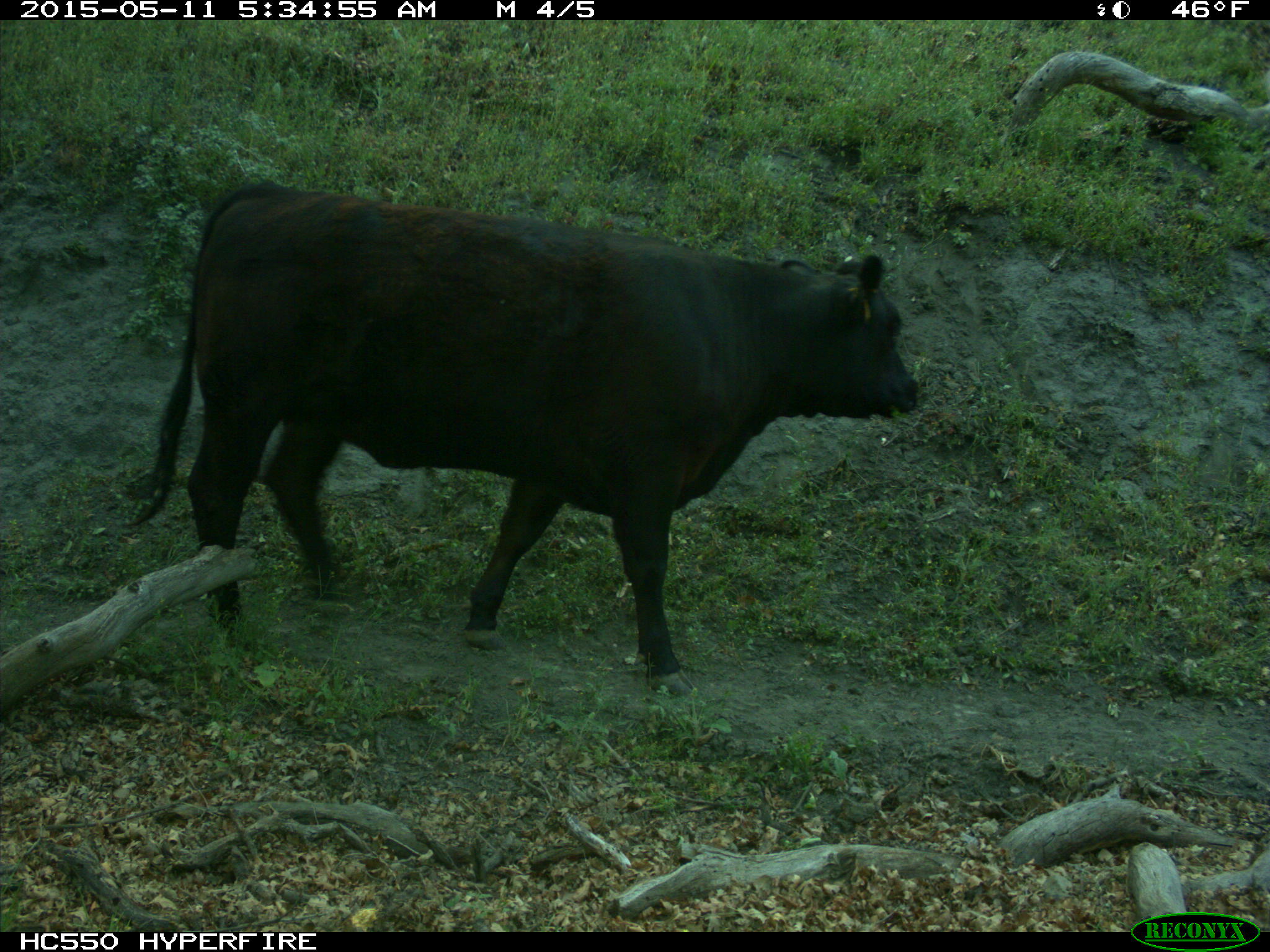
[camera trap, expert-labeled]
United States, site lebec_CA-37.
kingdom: Animalia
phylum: Chordata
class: Mammalia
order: Artiodactyla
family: Bovidae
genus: Bos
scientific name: Bos taurus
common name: domestic cow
Bos taurus (domestic cow).